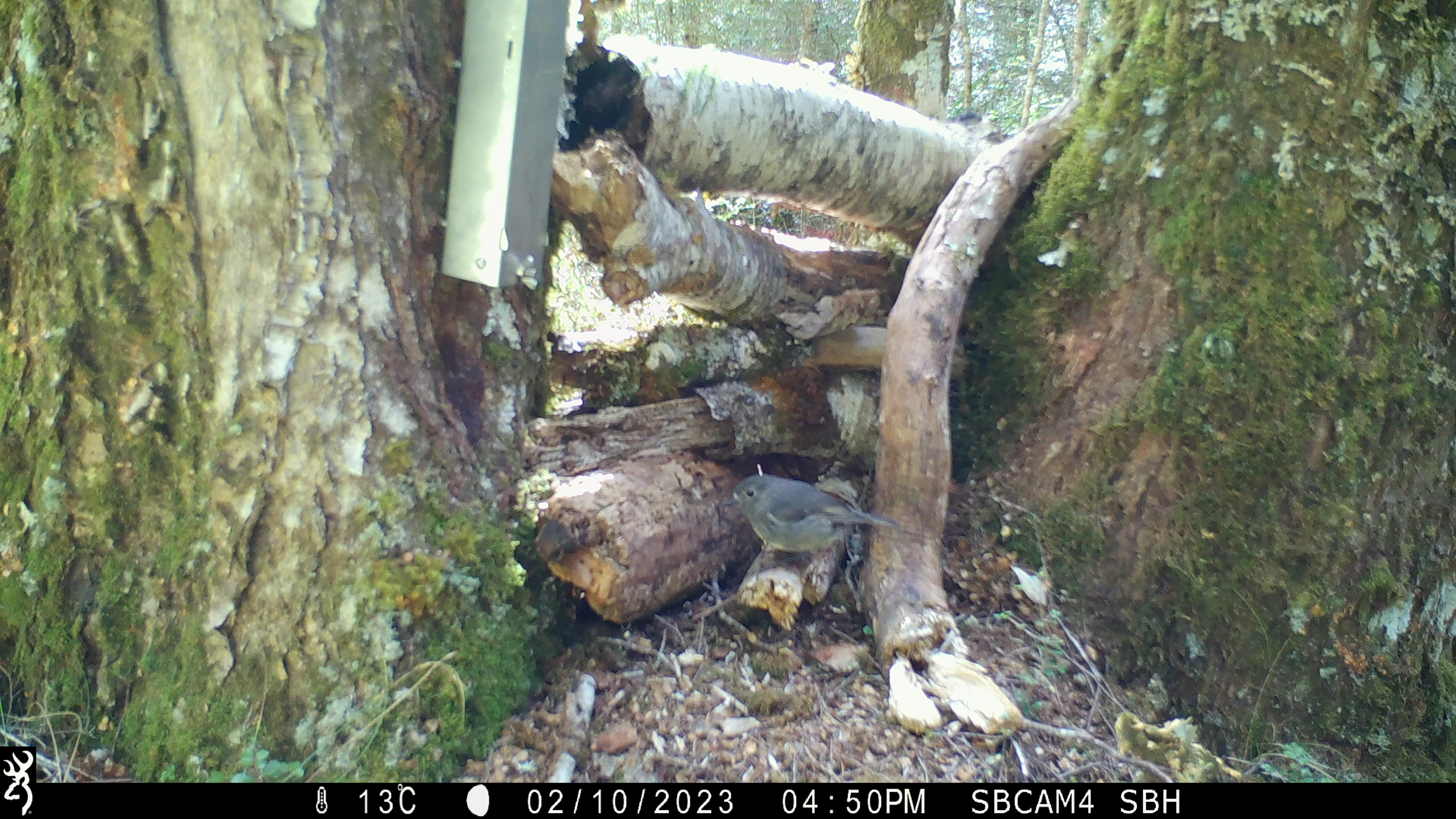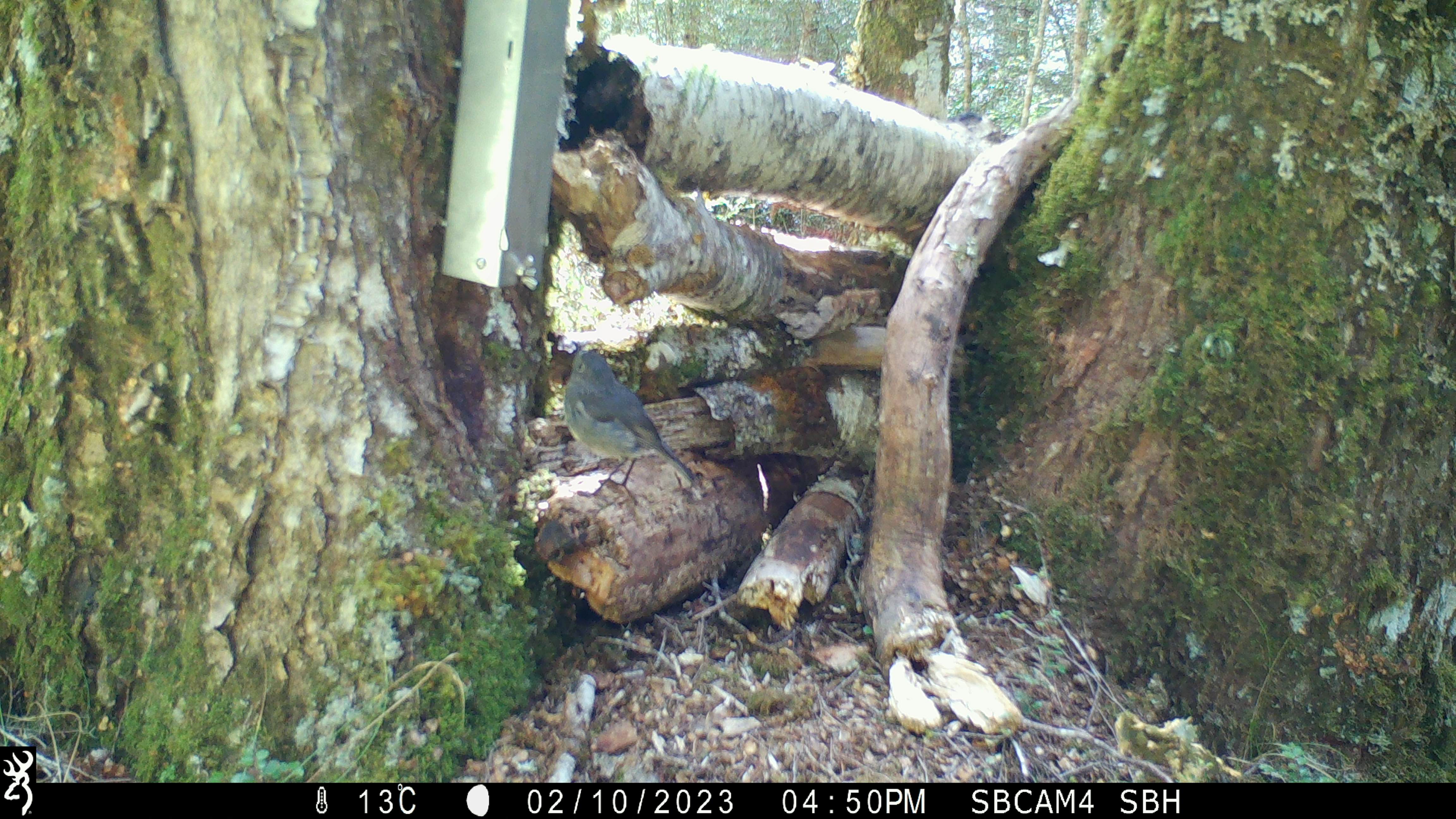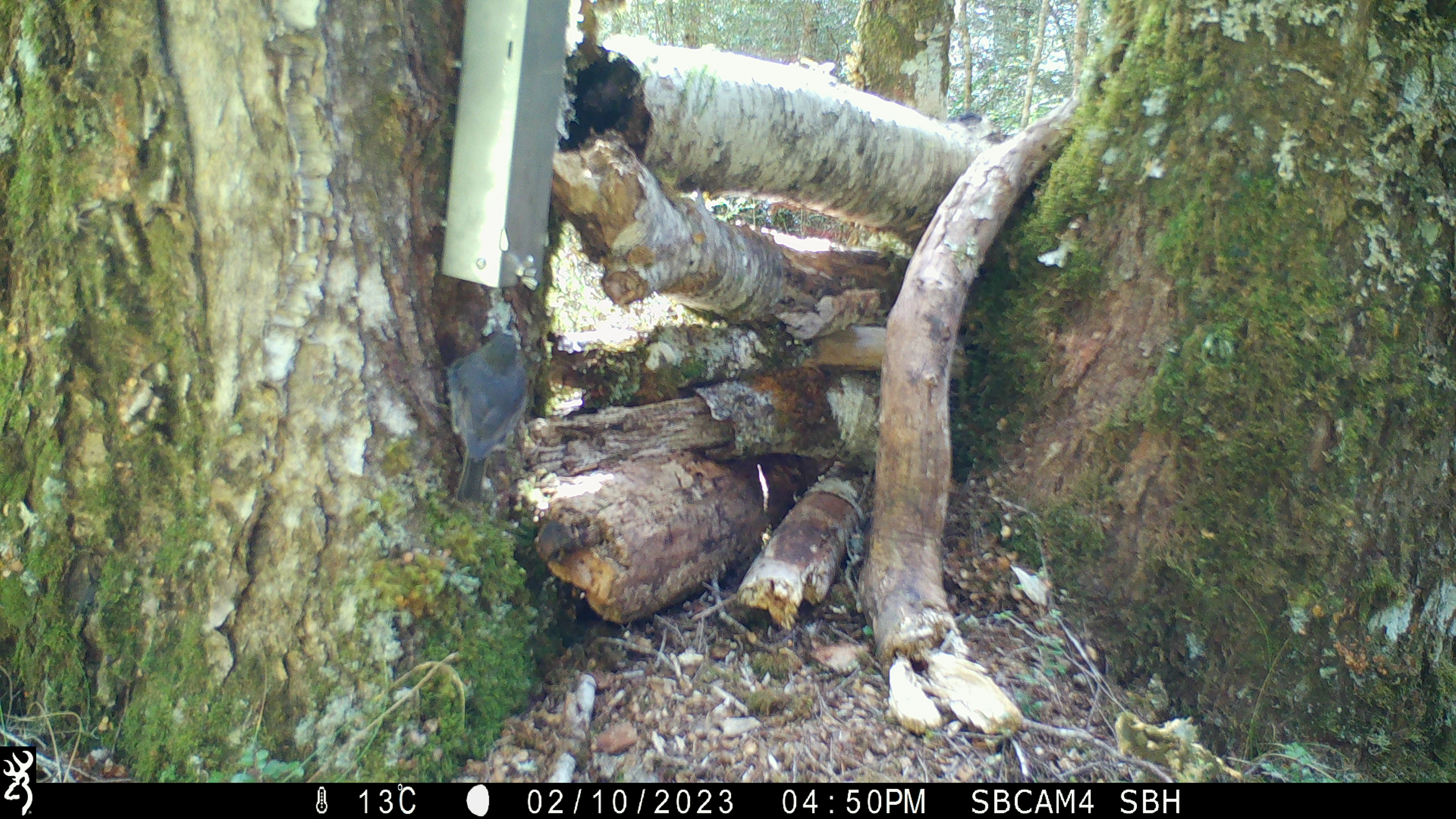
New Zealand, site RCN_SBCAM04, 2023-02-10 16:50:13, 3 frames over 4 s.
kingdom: Animalia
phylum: Chordata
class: Aves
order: Passeriformes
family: Petroicidae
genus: Petroica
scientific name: Petroica australis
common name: new zealand robin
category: robin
Robin (new zealand robin) (Petroica australis).